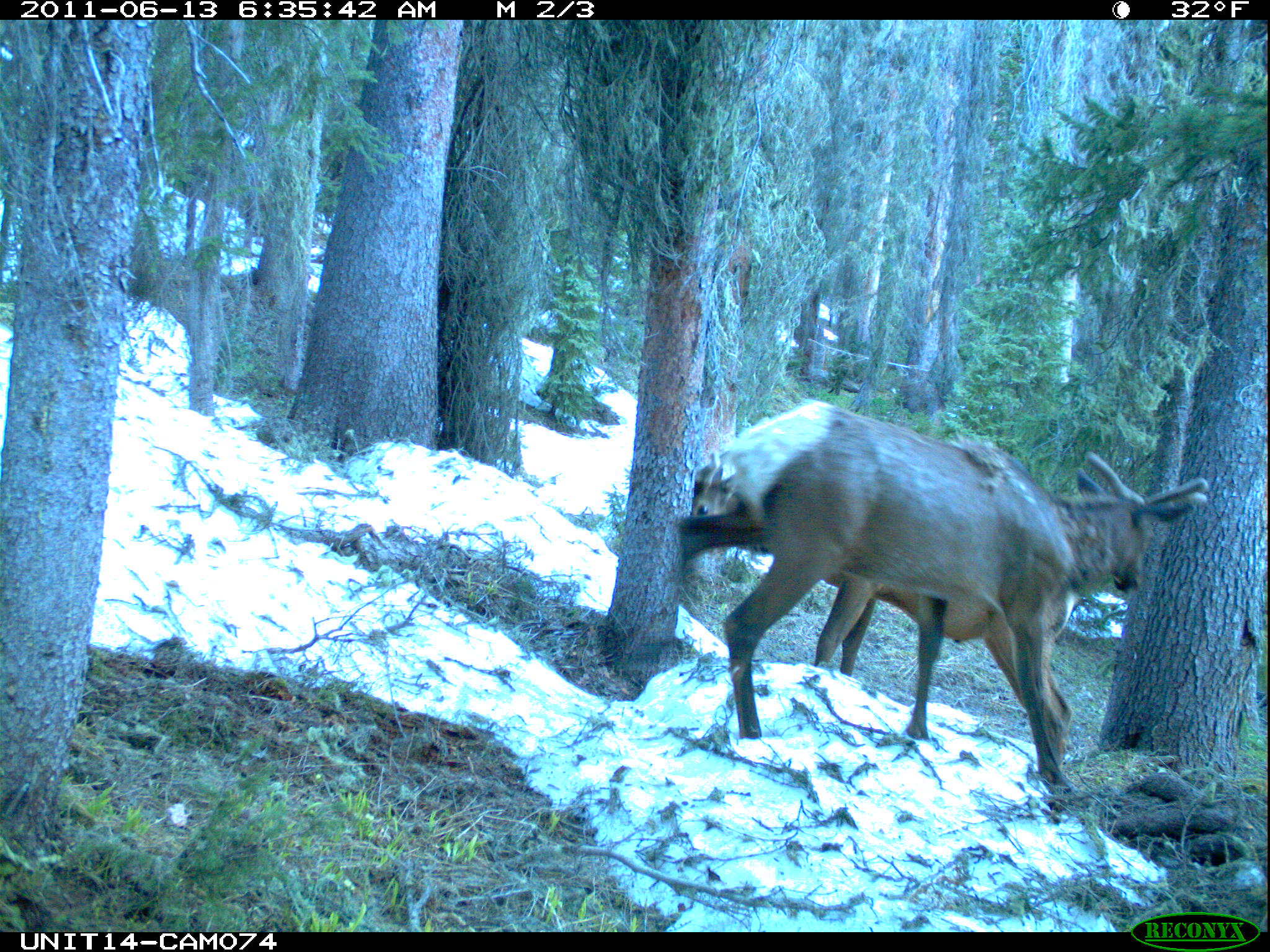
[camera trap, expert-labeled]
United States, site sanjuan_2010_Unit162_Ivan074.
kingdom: Animalia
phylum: Chordata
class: Mammalia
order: Artiodactyla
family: Cervidae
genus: Cervus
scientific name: Cervus elaphus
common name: red deer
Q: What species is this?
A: Cervus elaphus (red deer).